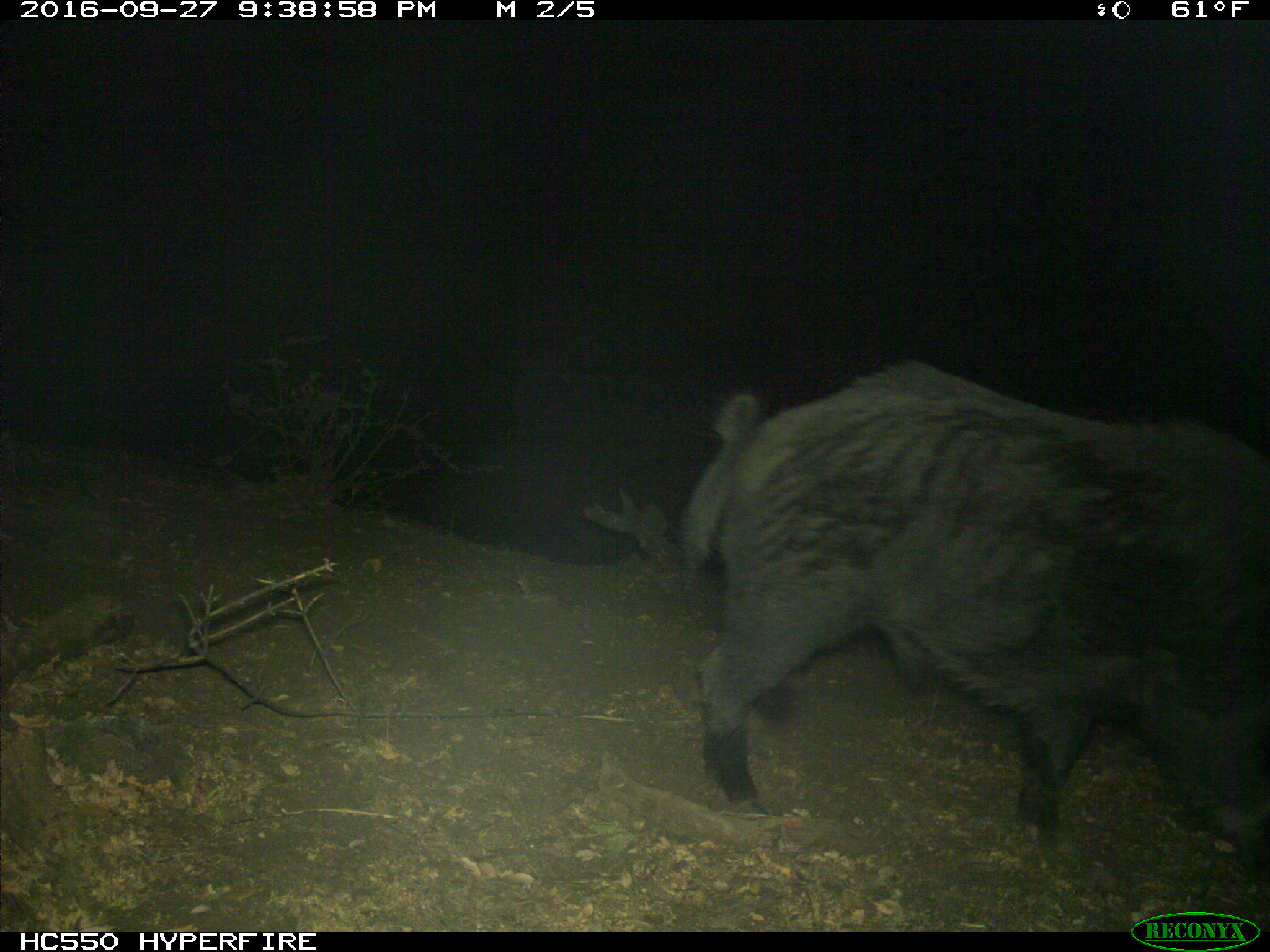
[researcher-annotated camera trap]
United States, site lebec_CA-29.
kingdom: Animalia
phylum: Chordata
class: Mammalia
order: Artiodactyla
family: Suidae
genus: Sus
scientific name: Sus scrofa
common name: wild boar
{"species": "Sus scrofa (wild boar)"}